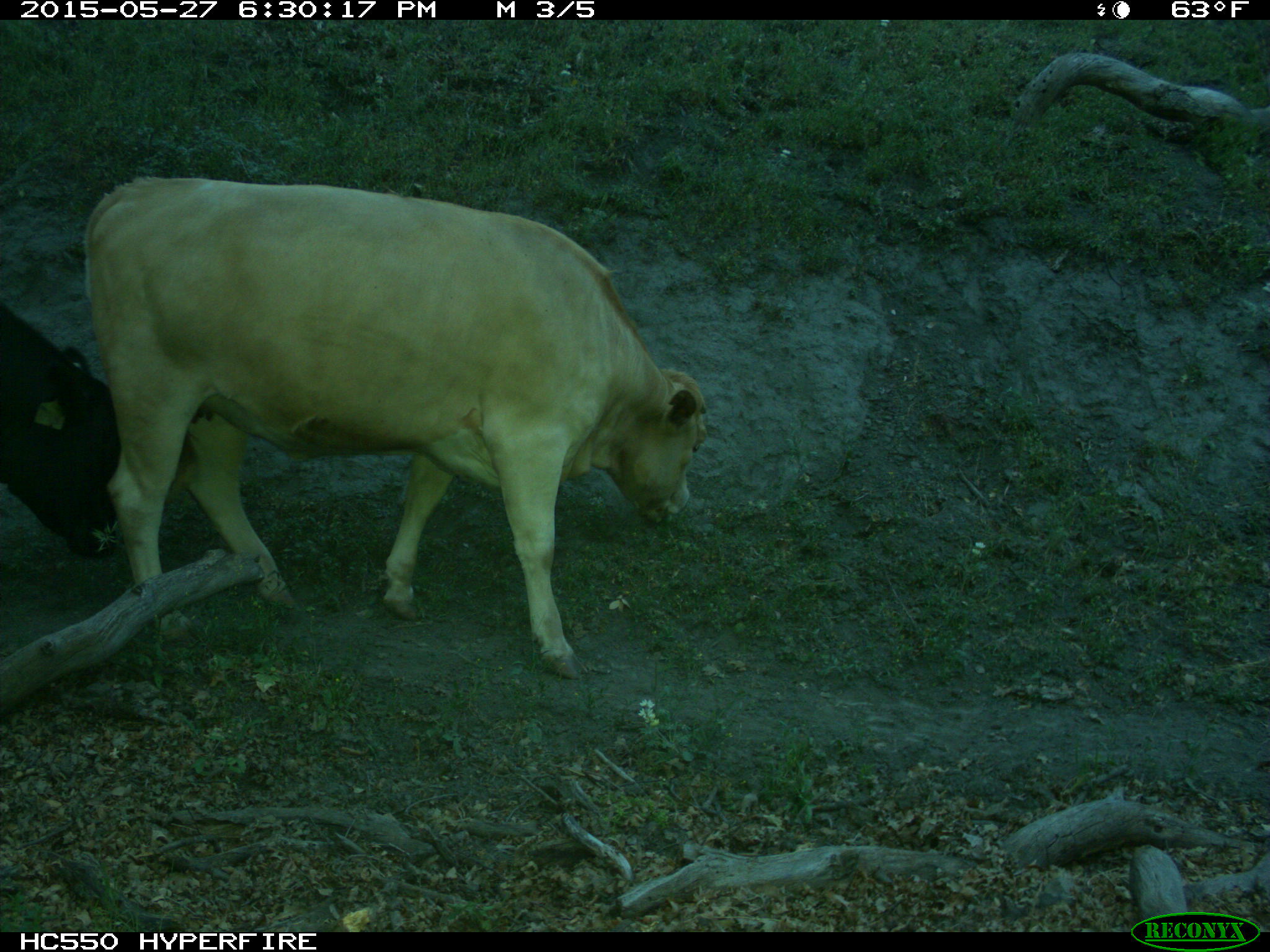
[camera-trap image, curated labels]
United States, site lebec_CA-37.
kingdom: Animalia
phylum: Chordata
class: Mammalia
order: Artiodactyla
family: Bovidae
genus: Bos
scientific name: Bos taurus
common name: domestic cow